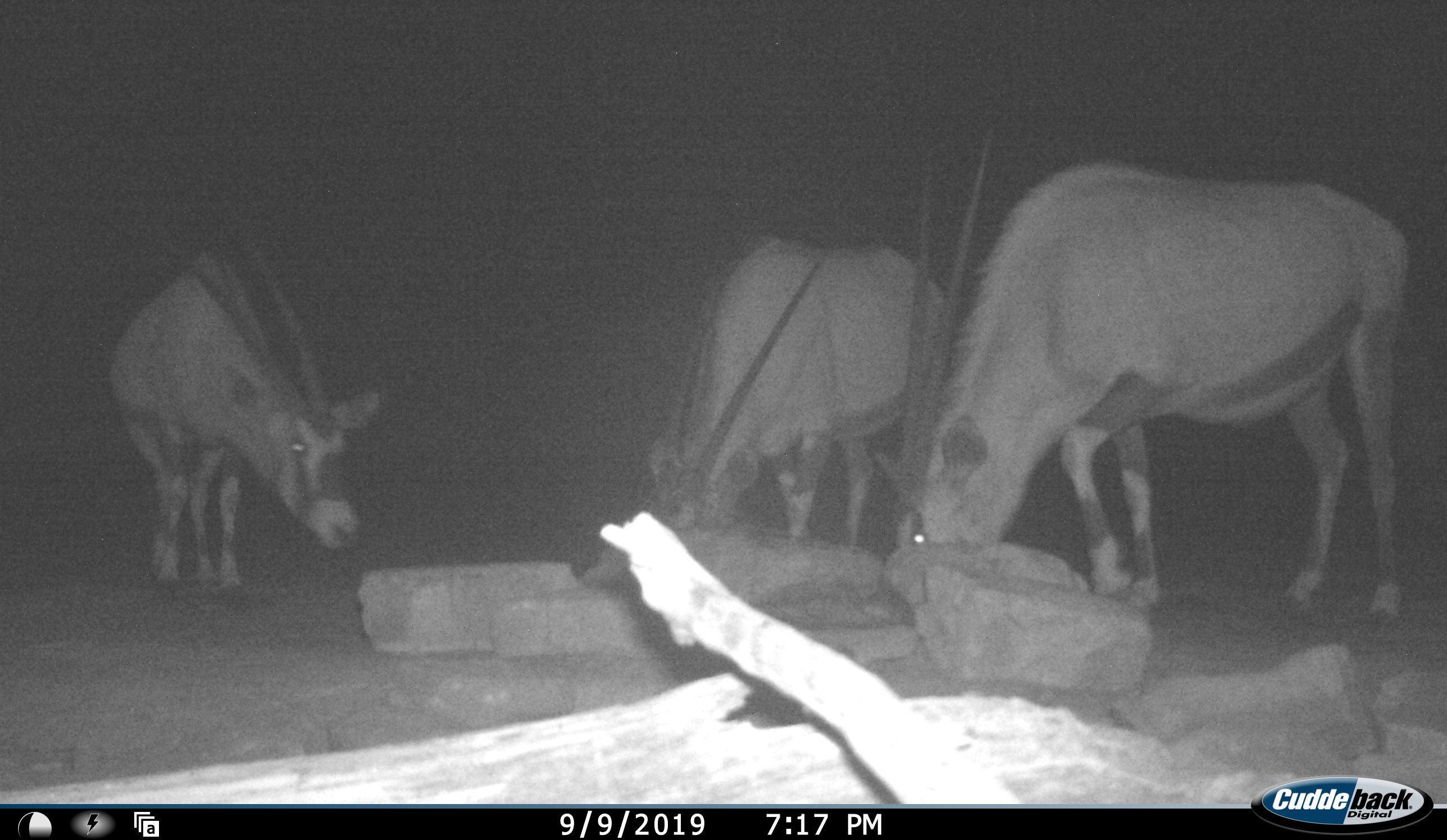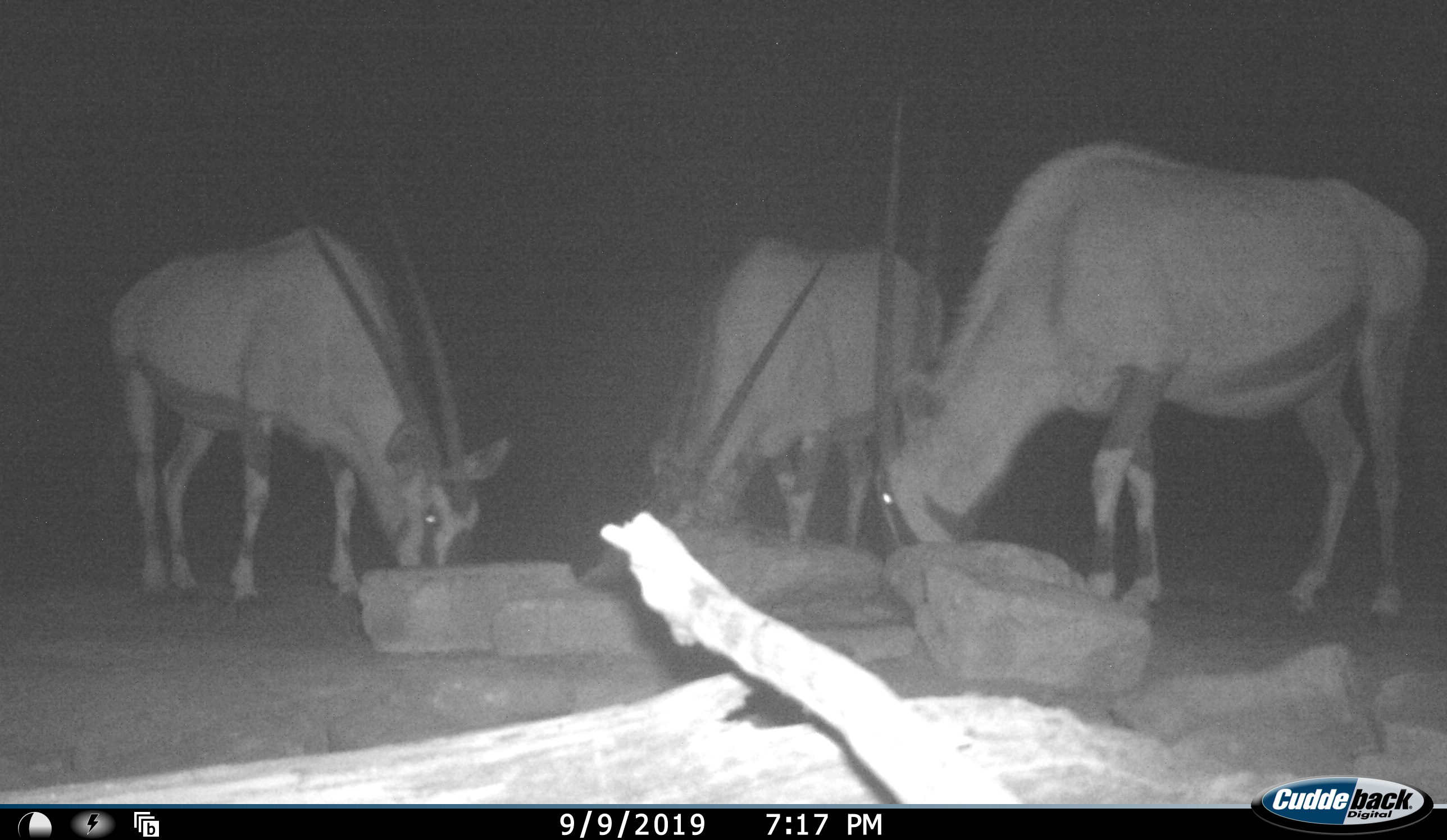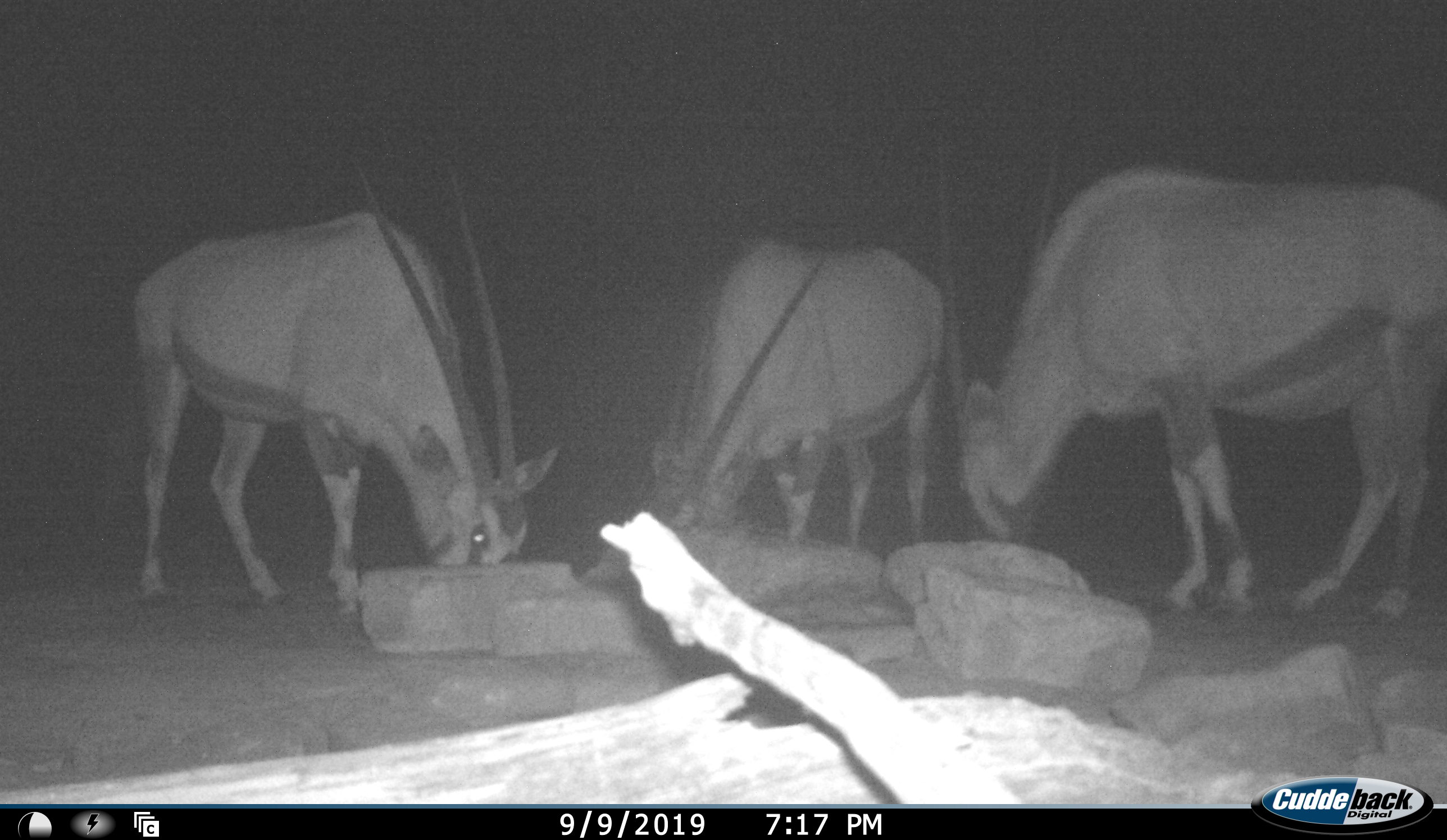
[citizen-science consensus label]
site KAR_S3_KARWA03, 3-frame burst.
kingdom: Animalia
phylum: Chordata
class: Mammalia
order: Artiodactyla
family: Bovidae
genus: Oryx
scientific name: Oryx gazella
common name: gemsbok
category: oryx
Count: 3.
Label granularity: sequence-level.